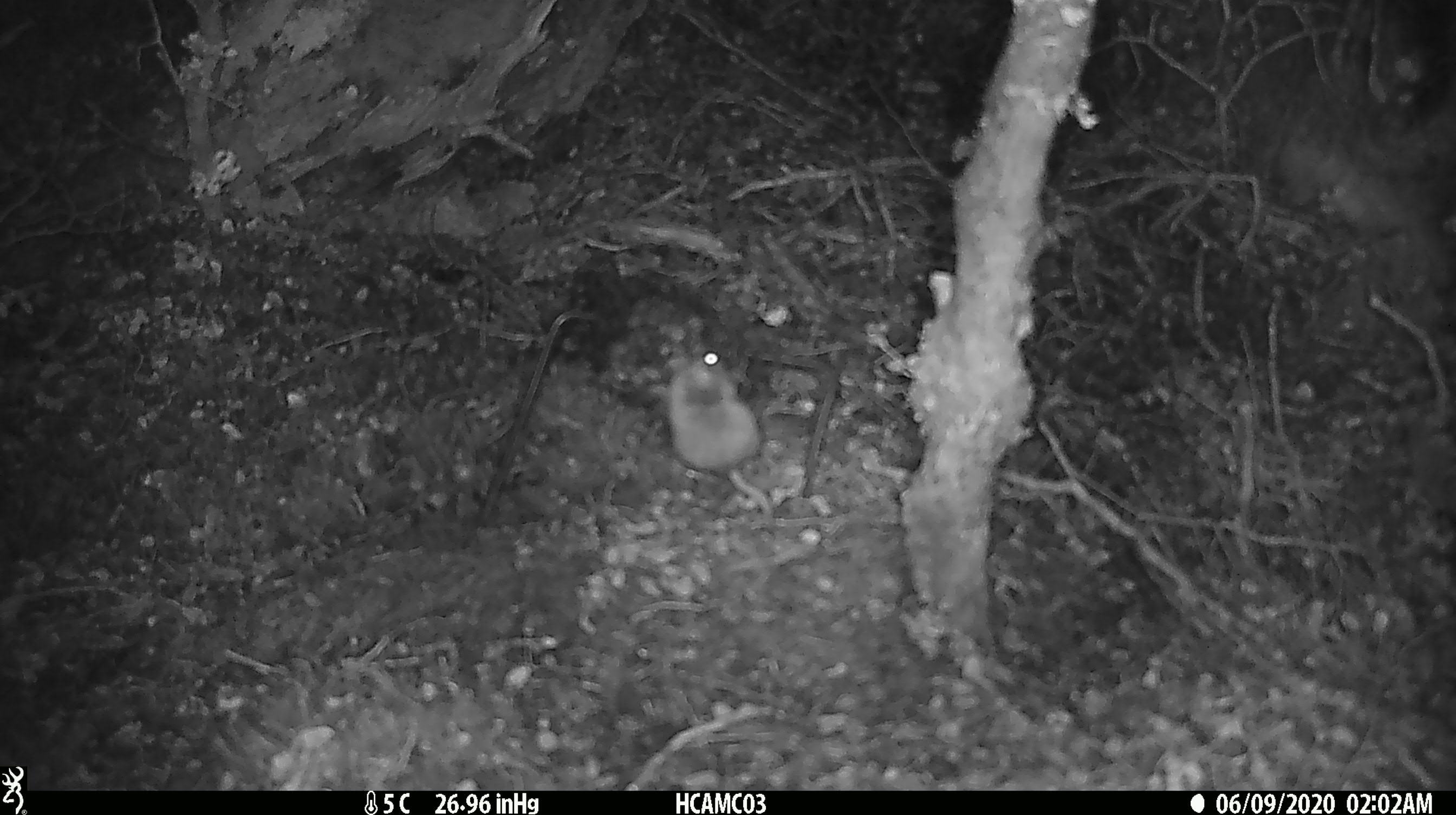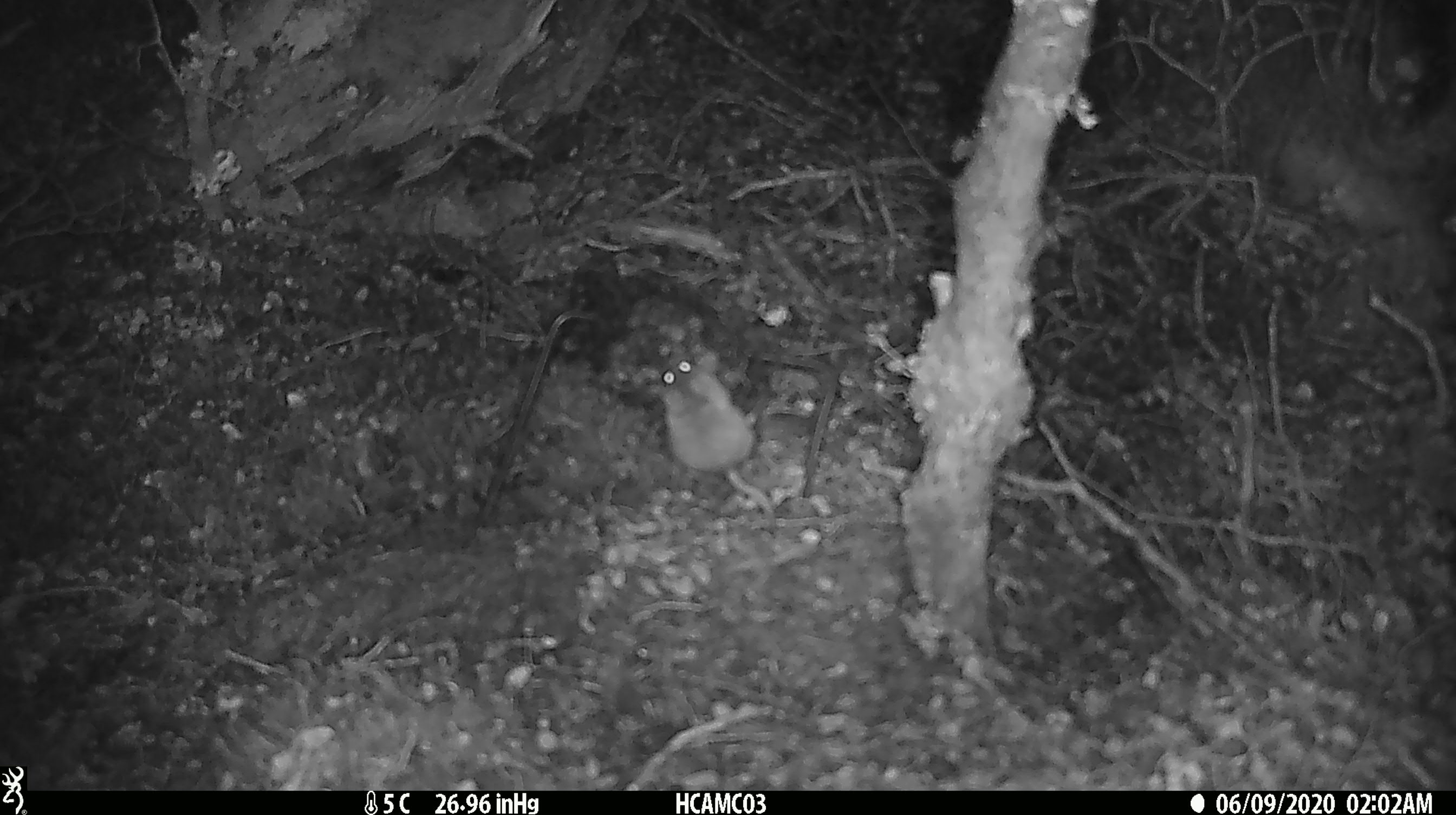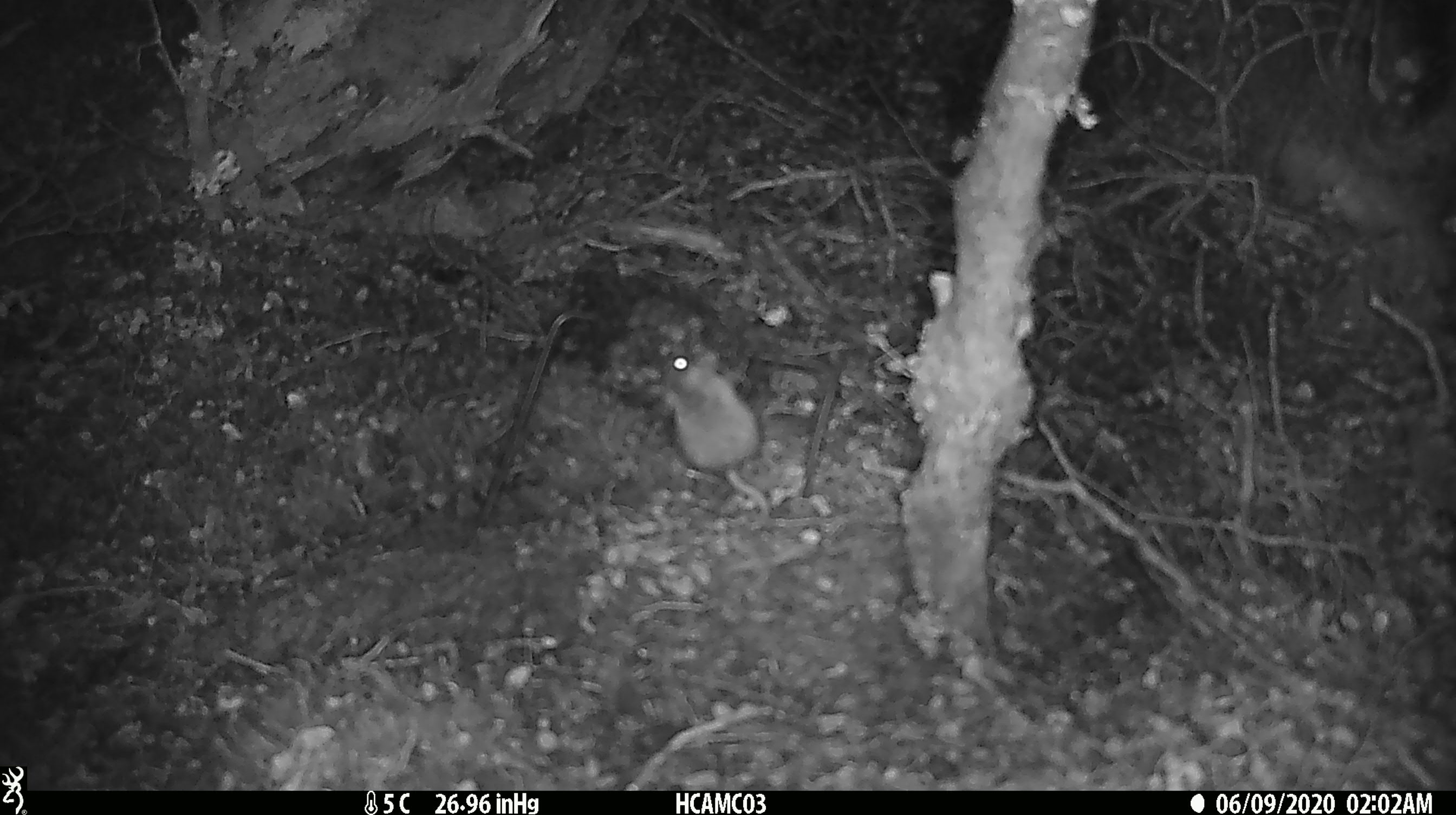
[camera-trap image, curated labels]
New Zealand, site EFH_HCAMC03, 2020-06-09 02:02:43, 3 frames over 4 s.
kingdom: Animalia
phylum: Chordata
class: Mammalia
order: Rodentia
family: Muridae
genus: Mus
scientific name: Mus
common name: mouse